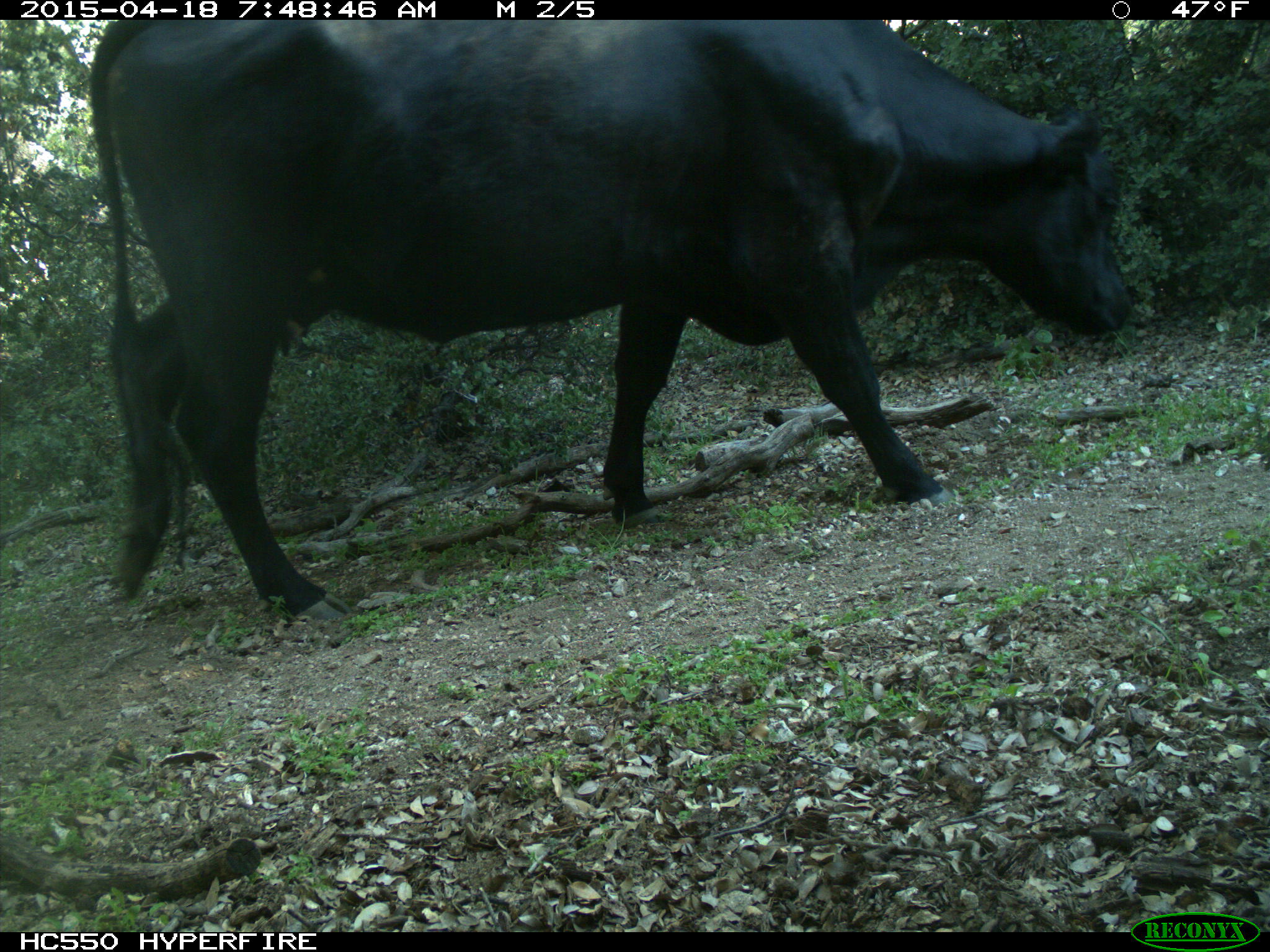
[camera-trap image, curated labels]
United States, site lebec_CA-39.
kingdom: Animalia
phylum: Chordata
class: Mammalia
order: Artiodactyla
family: Bovidae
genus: Bos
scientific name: Bos taurus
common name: domestic cow